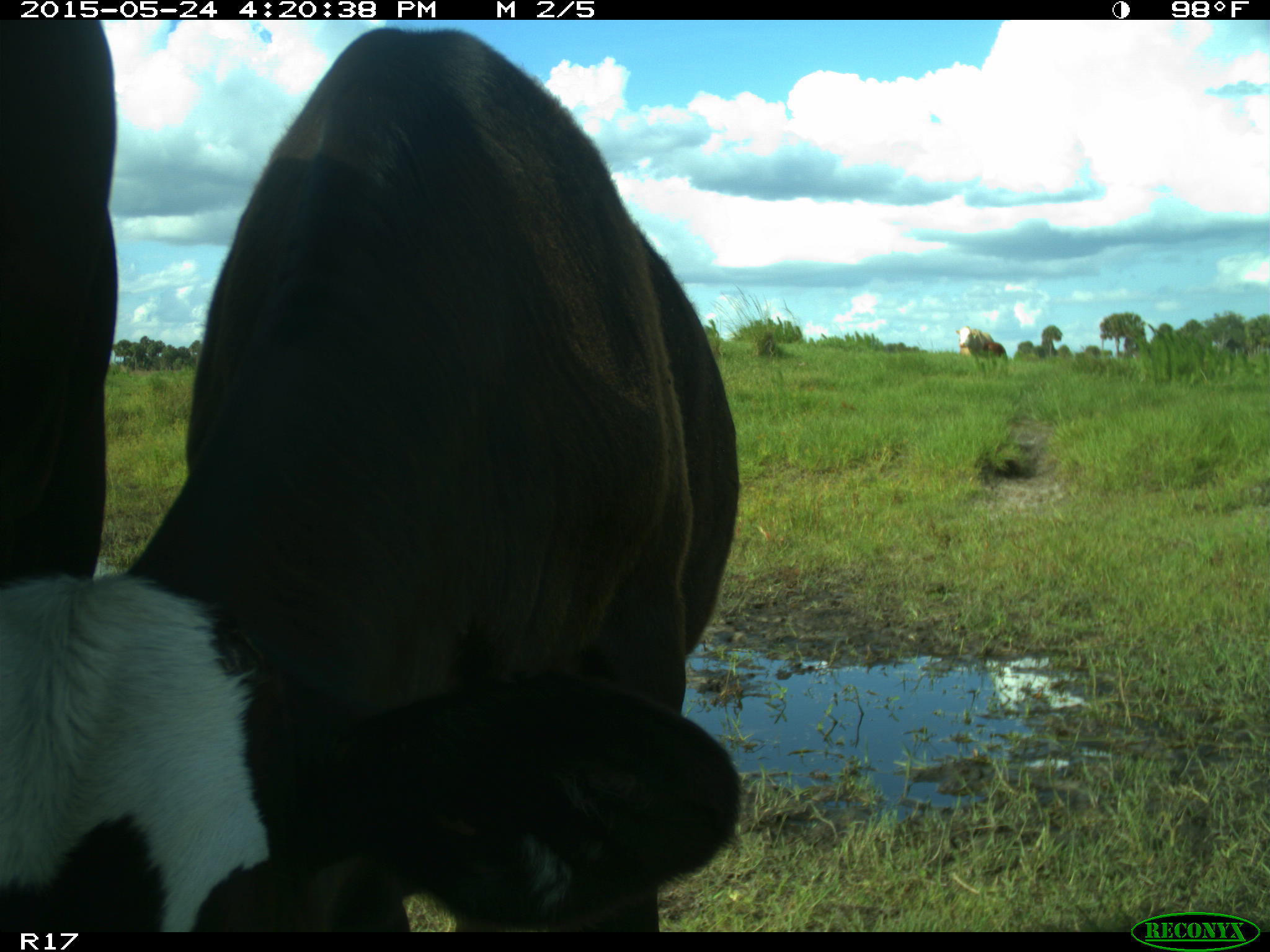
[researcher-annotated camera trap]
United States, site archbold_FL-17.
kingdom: Animalia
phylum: Chordata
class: Mammalia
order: Artiodactyla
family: Bovidae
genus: Bos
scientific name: Bos taurus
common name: domestic cow